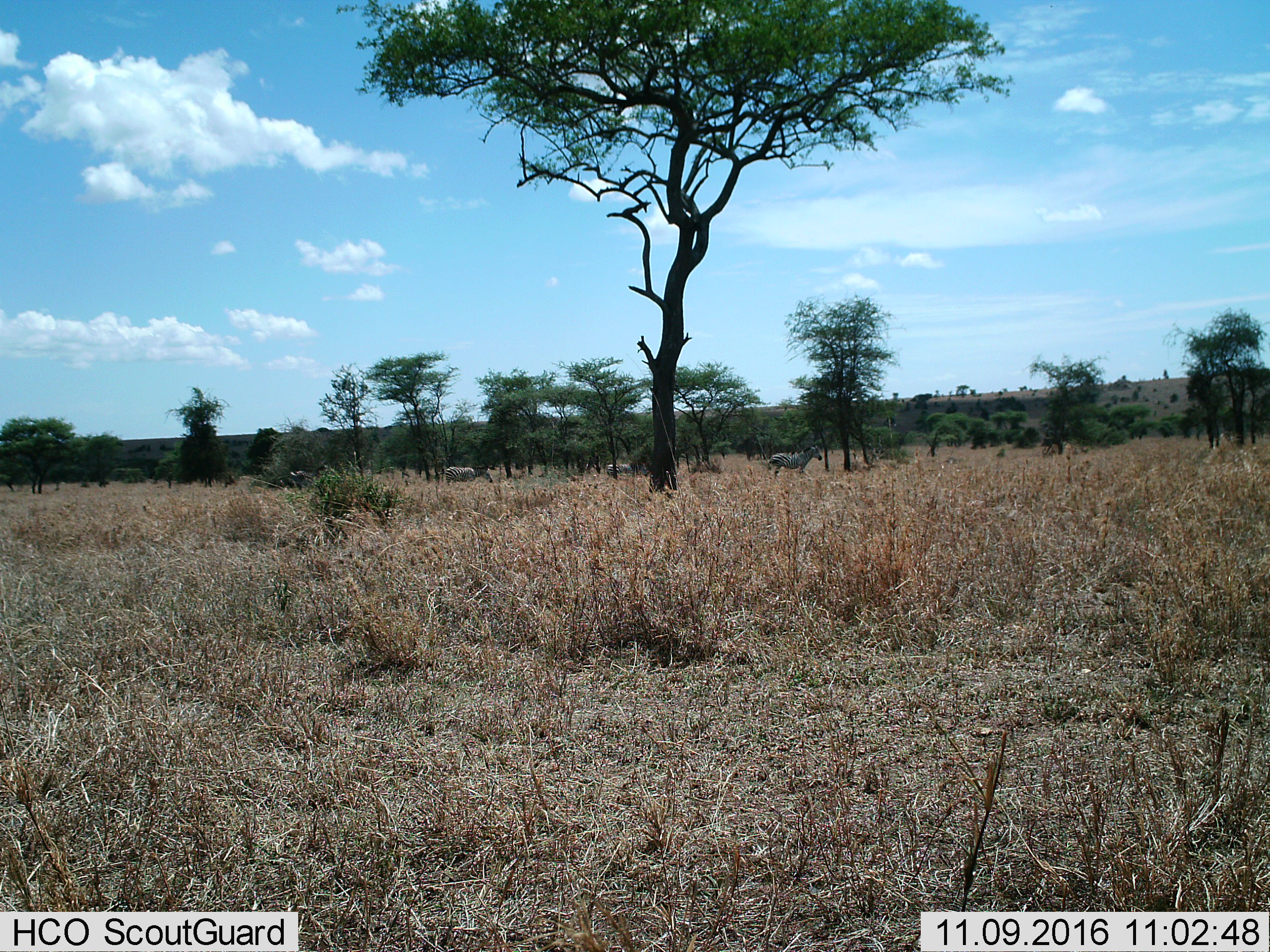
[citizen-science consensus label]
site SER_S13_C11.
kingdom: Animalia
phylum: Chordata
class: Mammalia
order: Perissodactyla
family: Equidae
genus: Equus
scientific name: Equus quagga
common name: plains zebra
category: zebraplains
Zebraplains (plains zebra) (Equus quagga), count 3. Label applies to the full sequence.